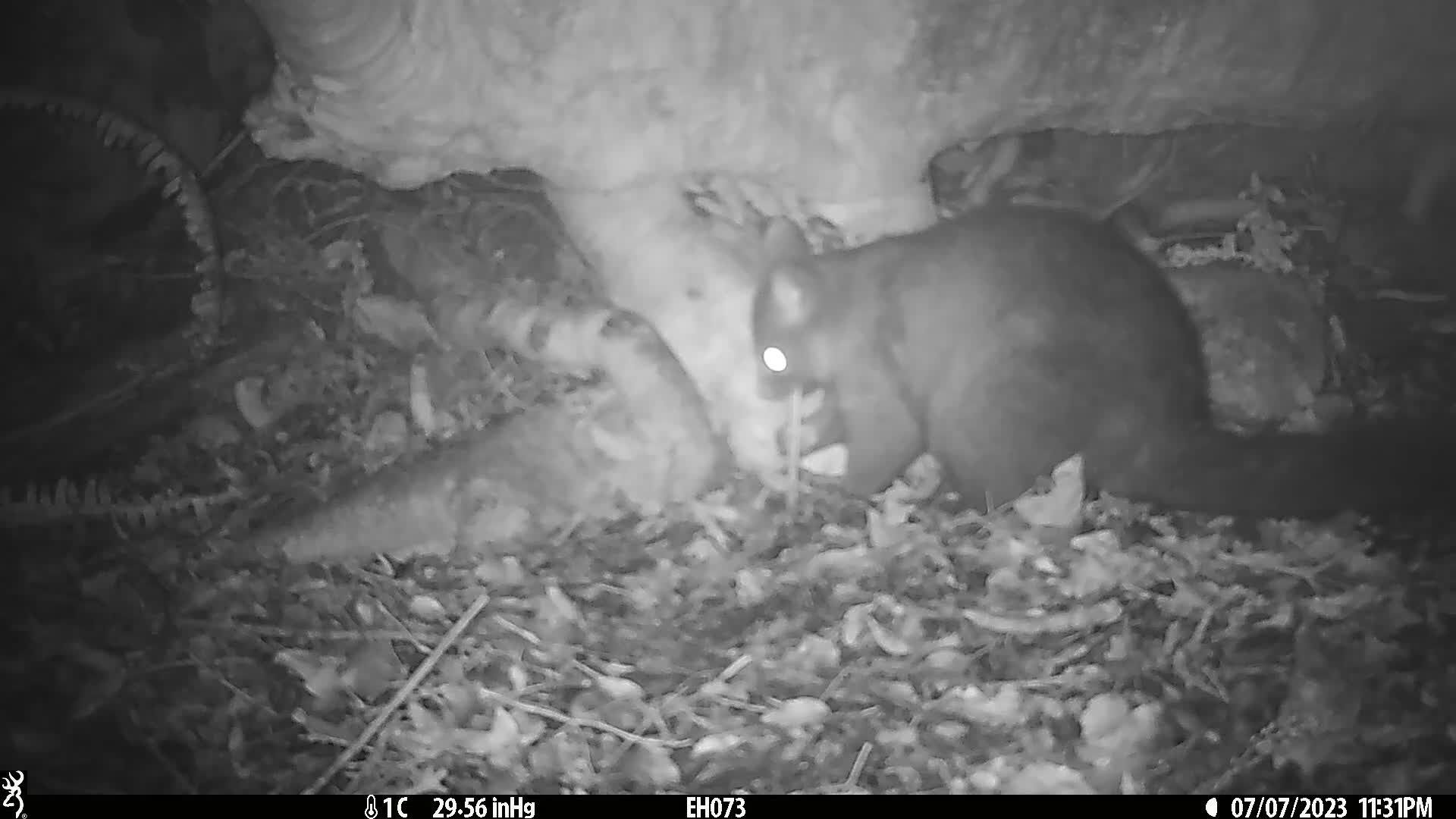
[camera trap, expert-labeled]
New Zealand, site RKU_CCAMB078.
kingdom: Animalia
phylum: Chordata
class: Mammalia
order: Diprotodontia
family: Phalangeridae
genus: Trichosurus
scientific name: Trichosurus vulpecula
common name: common brushtail possum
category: possum